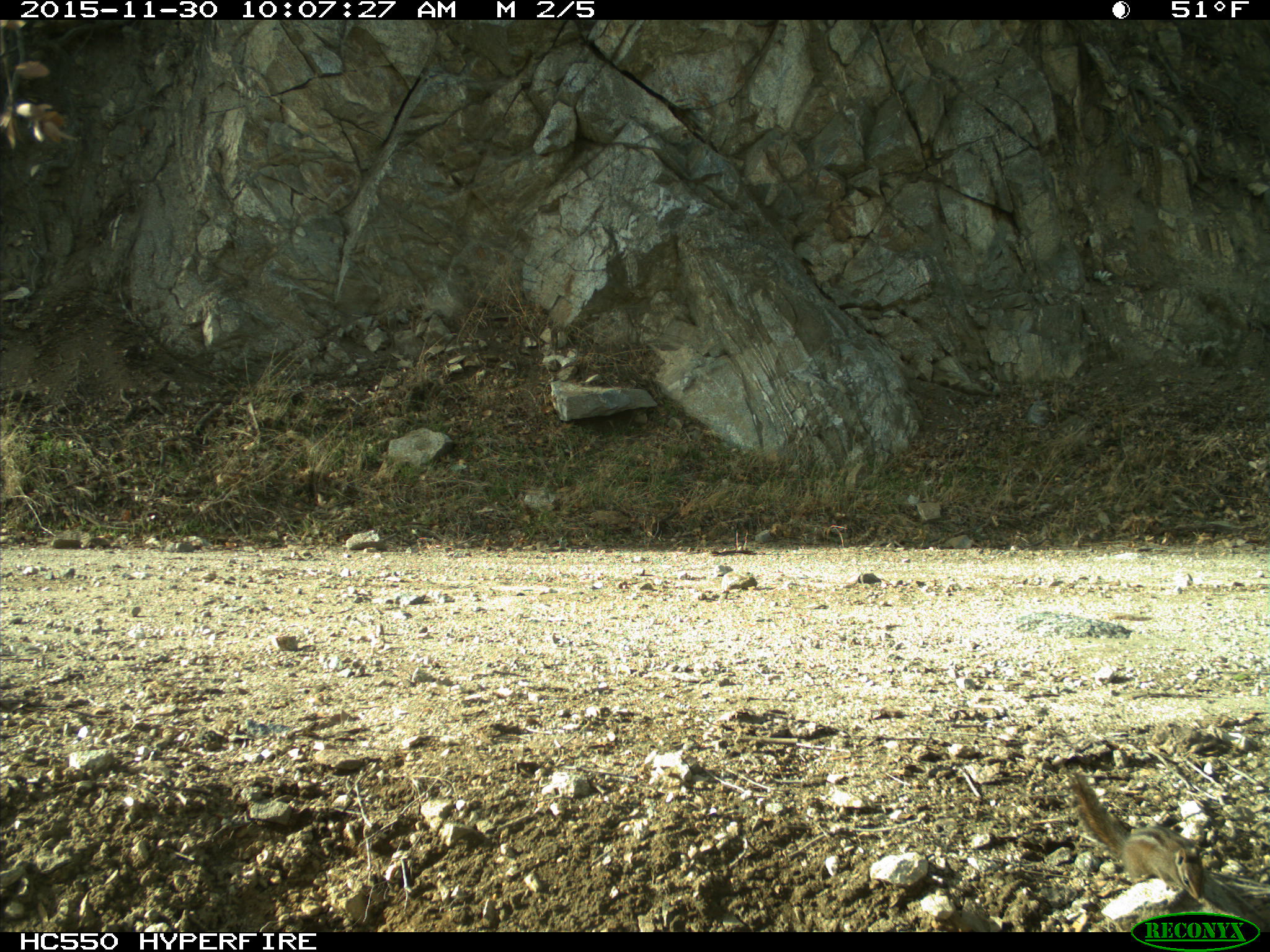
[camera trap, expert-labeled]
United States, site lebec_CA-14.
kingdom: Animalia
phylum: Chordata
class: Mammalia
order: Rodentia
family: Sciuridae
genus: Tamias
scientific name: Tamias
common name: chipmunk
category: unidentified chipmunk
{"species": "unidentified chipmunk (chipmunk) (Tamias)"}